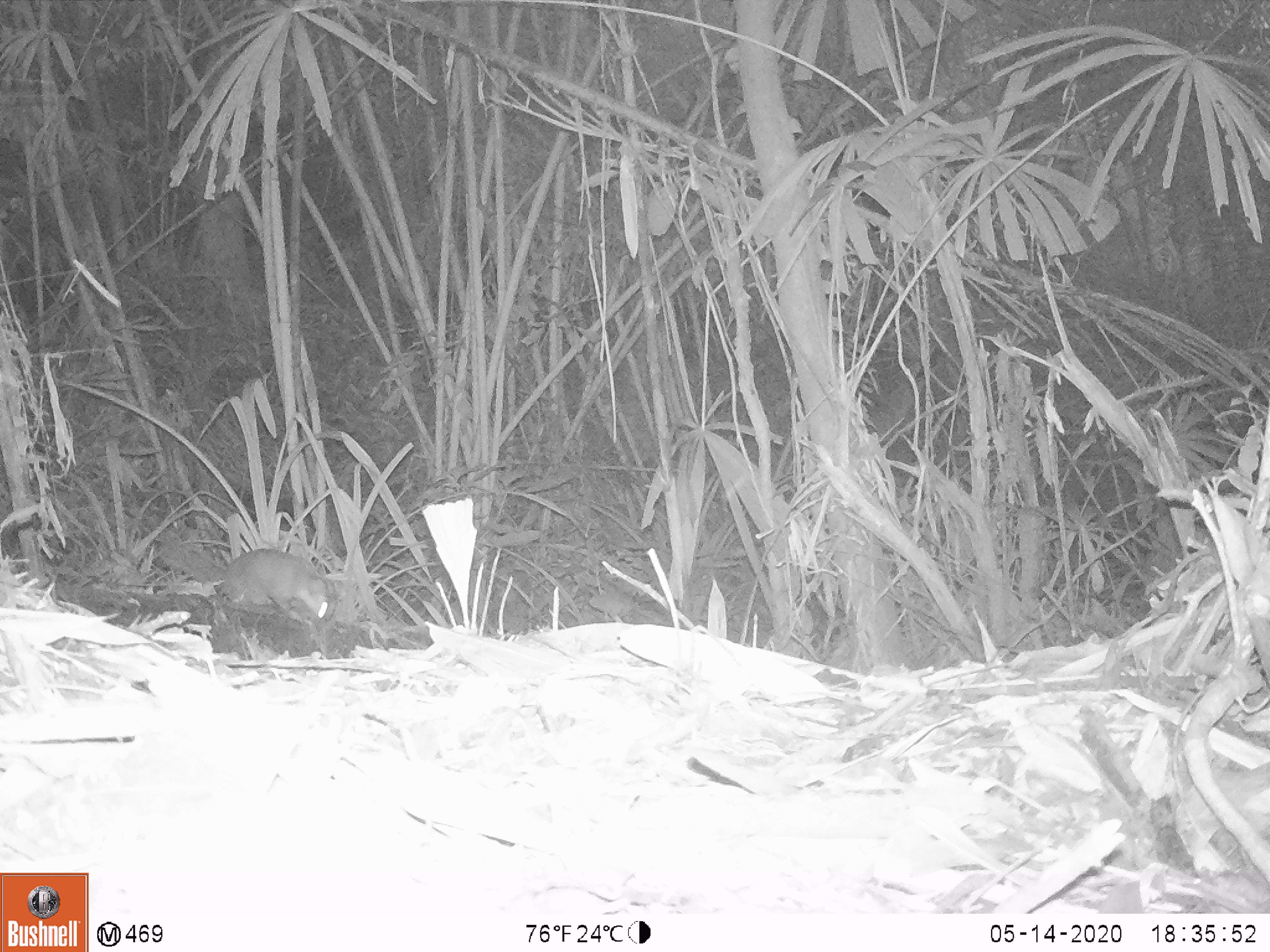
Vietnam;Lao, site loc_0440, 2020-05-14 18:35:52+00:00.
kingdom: Animalia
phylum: Chordata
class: Mammalia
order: Carnivora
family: Mustelidae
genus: Melogale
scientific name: Melogale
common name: ferret badger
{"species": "ferret badger (Melogale)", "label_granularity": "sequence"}